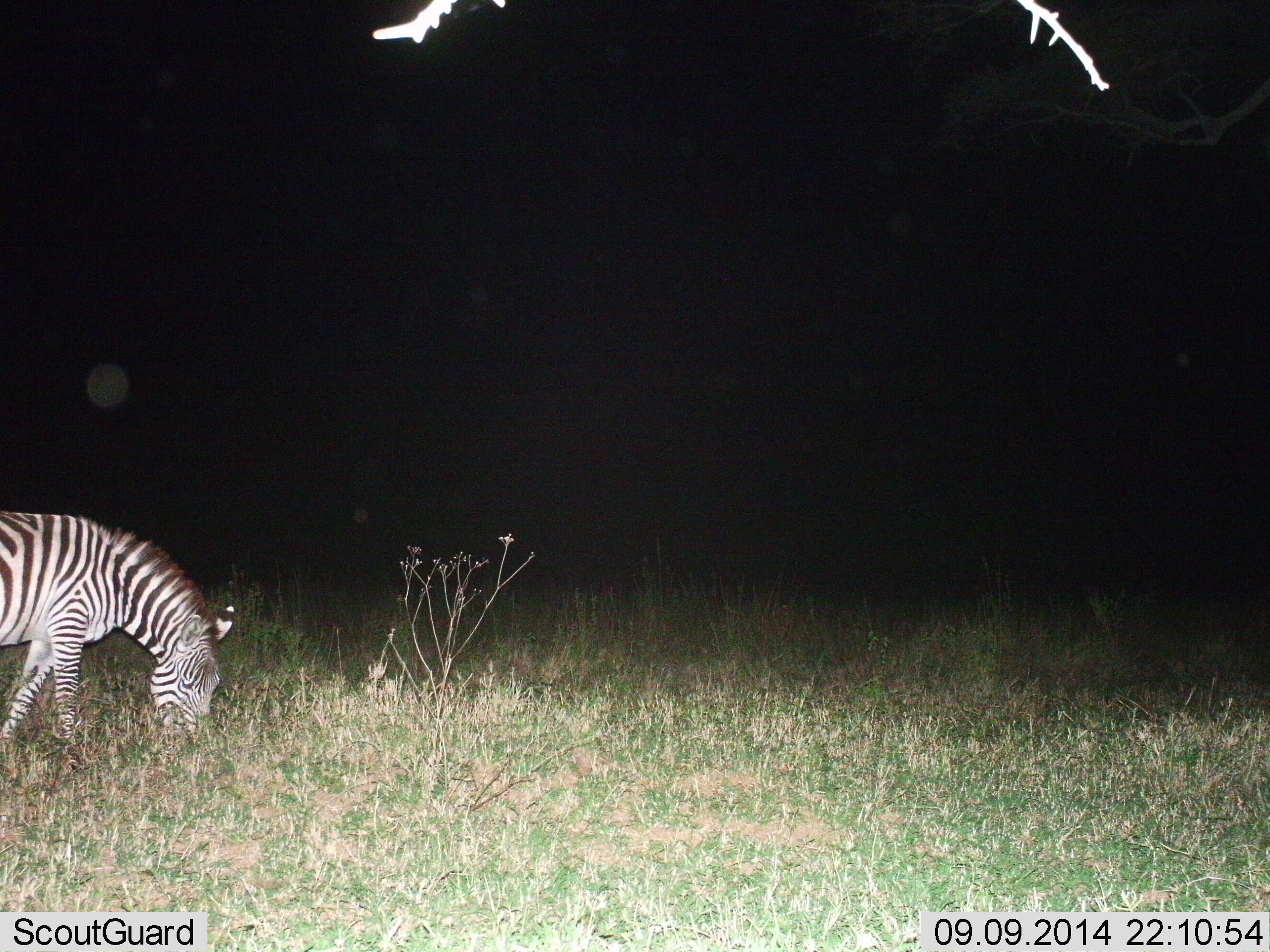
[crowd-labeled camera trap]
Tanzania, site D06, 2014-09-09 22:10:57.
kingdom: Animalia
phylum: Chordata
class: Mammalia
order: Perissodactyla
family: Equidae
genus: Equus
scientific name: Equus quagga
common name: plains zebra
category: zebra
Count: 1.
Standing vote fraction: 10%.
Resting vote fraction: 0%.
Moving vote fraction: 10%.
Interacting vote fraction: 0%.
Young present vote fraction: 0%.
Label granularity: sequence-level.